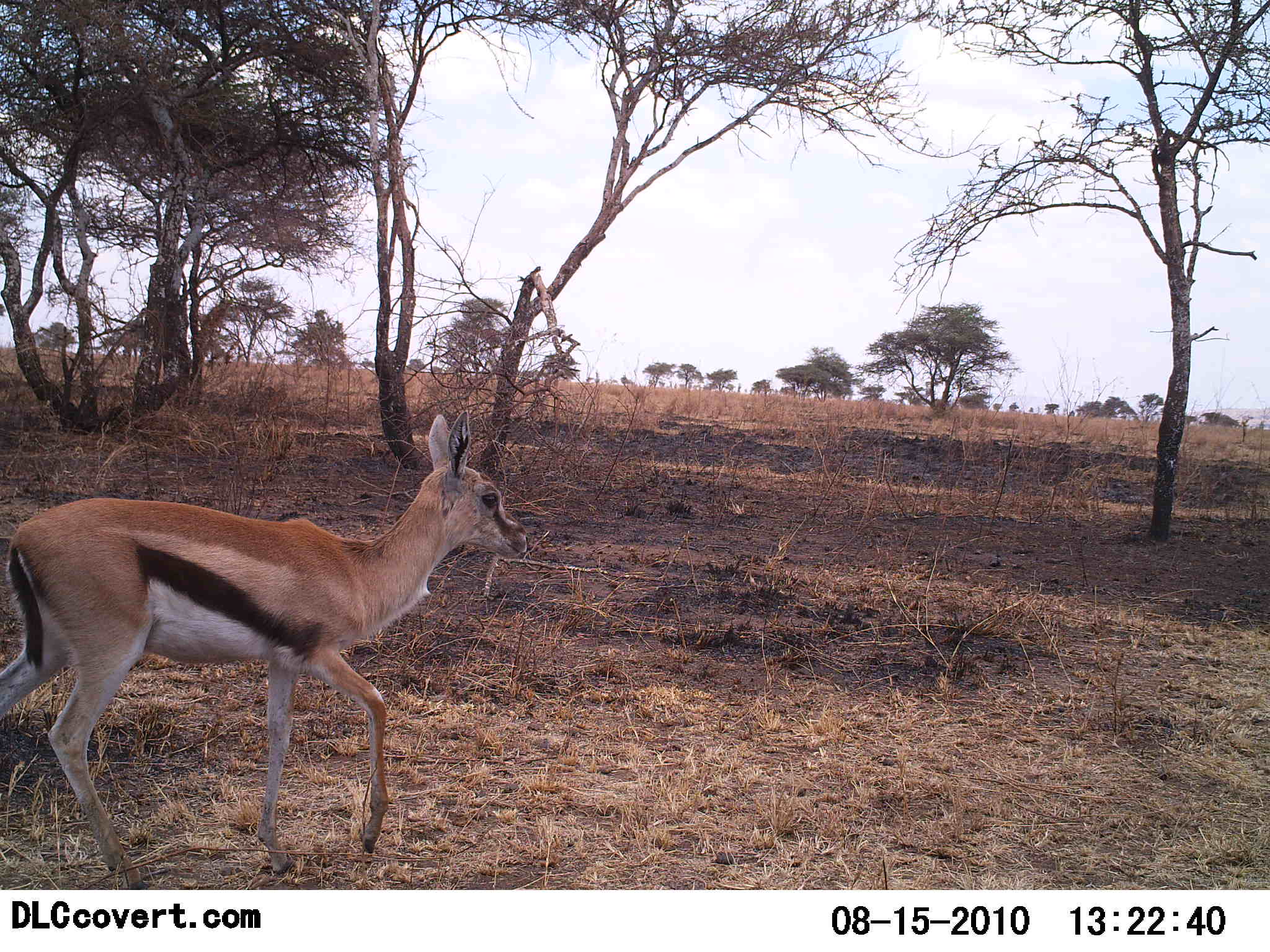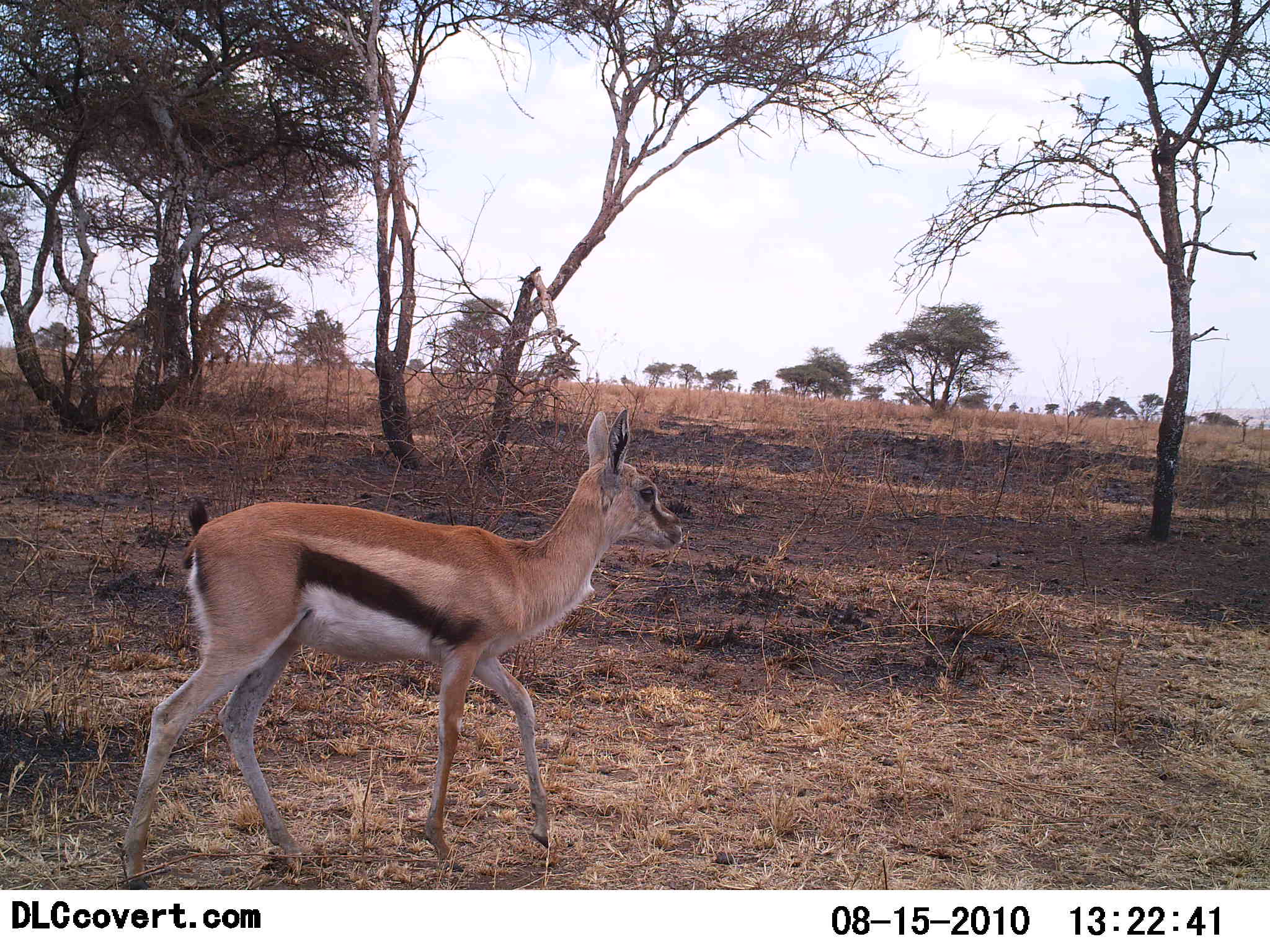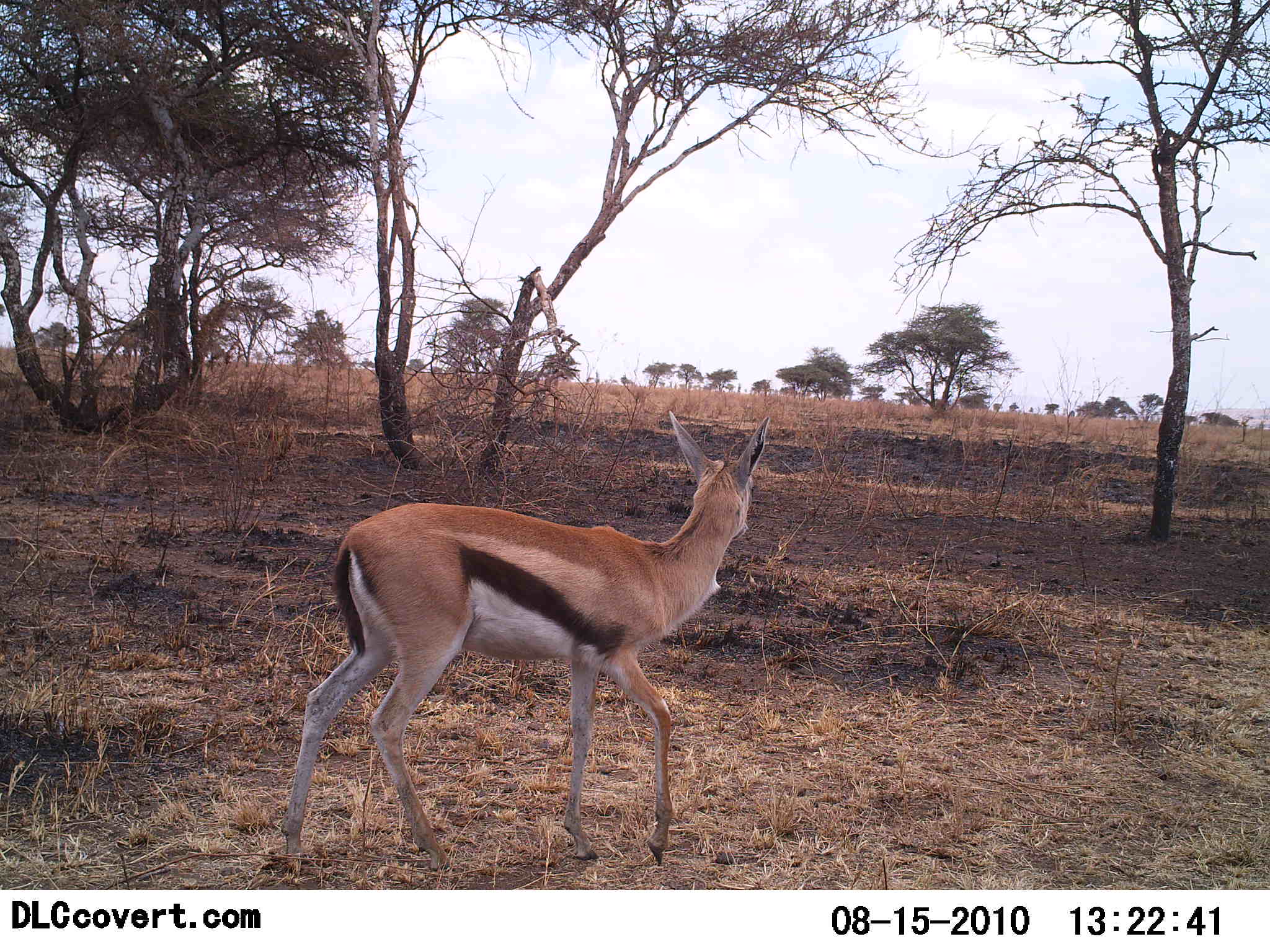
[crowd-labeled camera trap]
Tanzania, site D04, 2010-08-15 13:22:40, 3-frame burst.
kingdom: Animalia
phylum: Chordata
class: Mammalia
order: Artiodactyla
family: Bovidae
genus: Eudorcas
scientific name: Eudorcas thomsonii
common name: thomson's gazelle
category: gazellethomsons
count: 1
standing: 0%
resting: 0%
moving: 100%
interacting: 0%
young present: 6%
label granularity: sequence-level